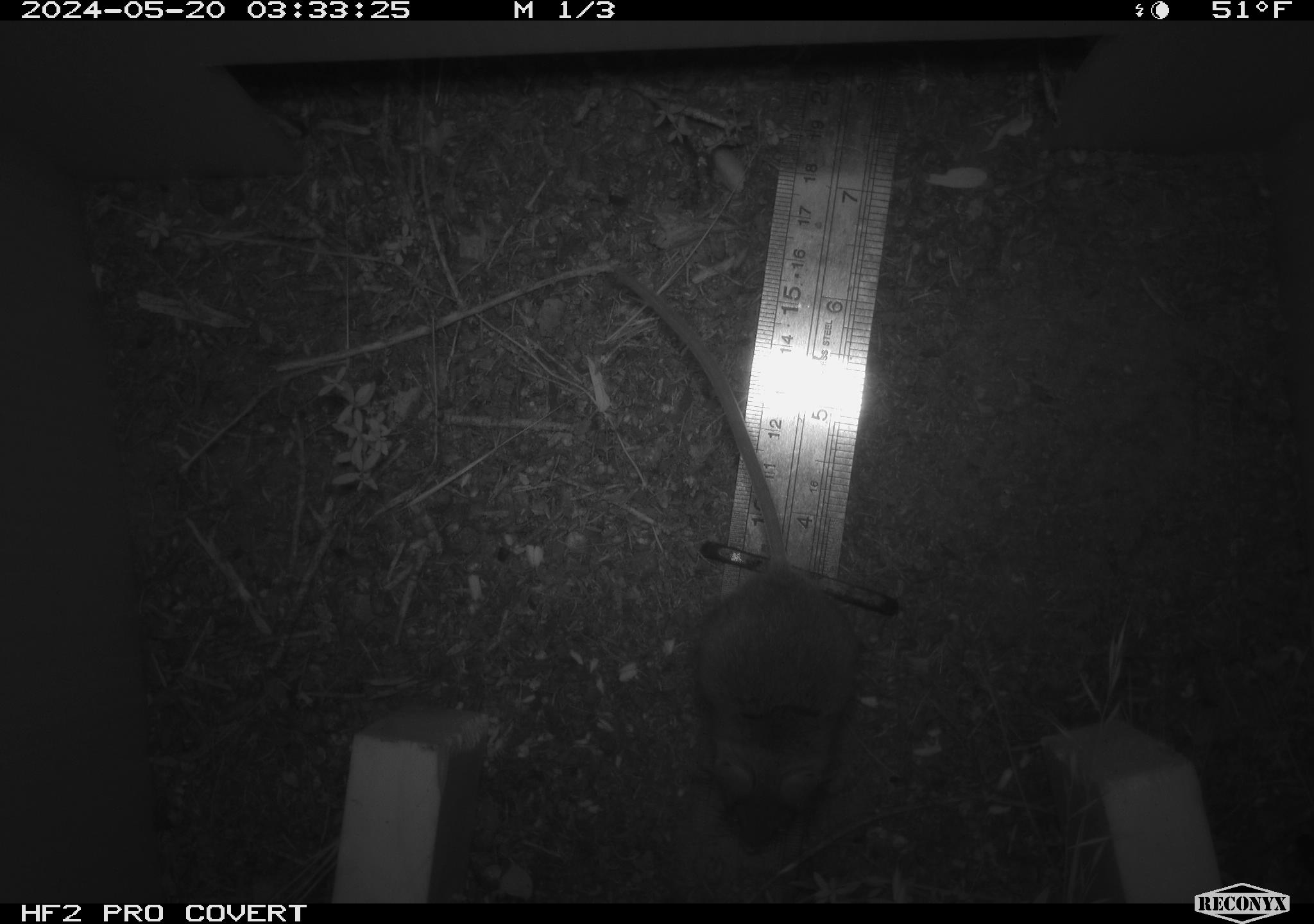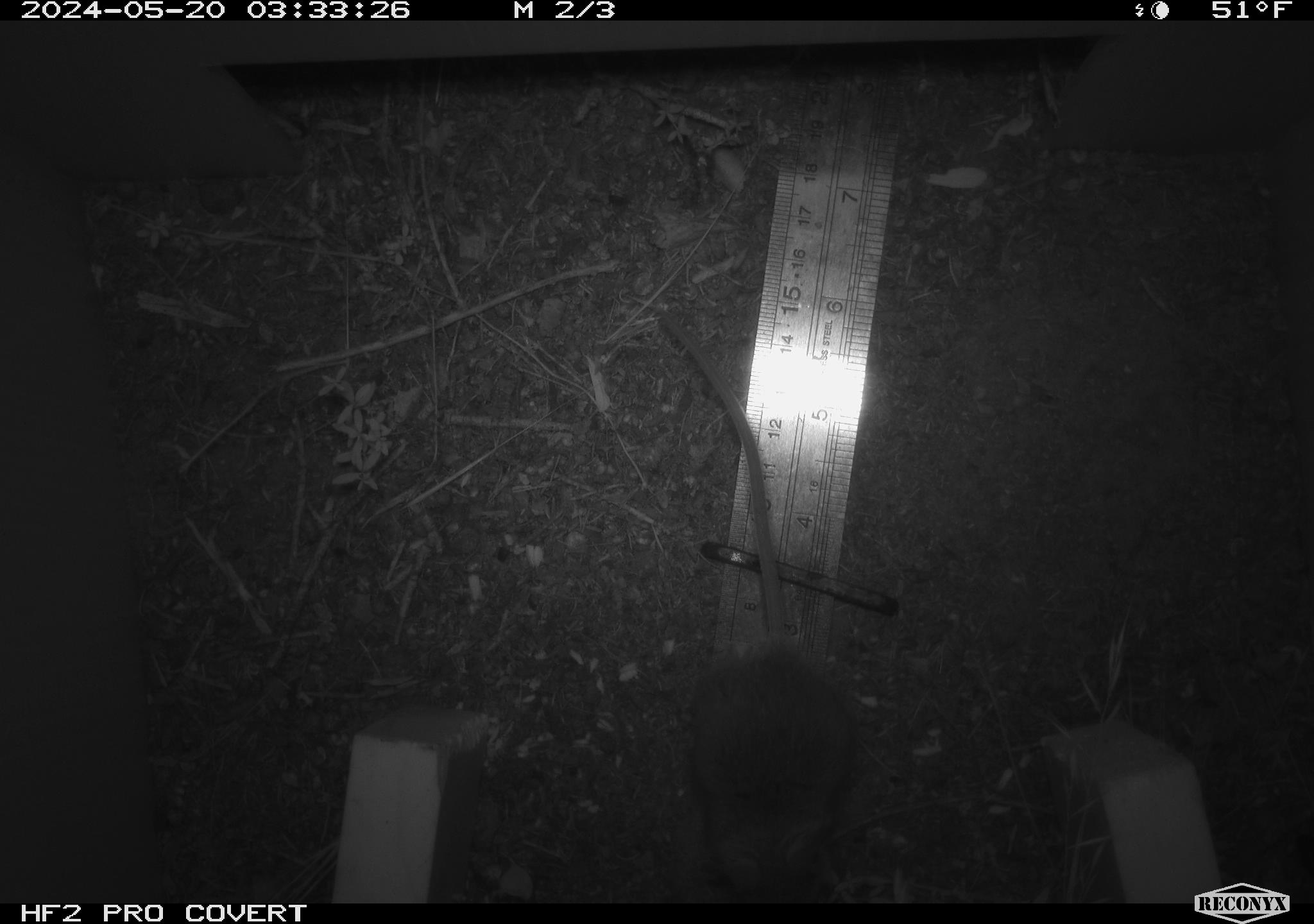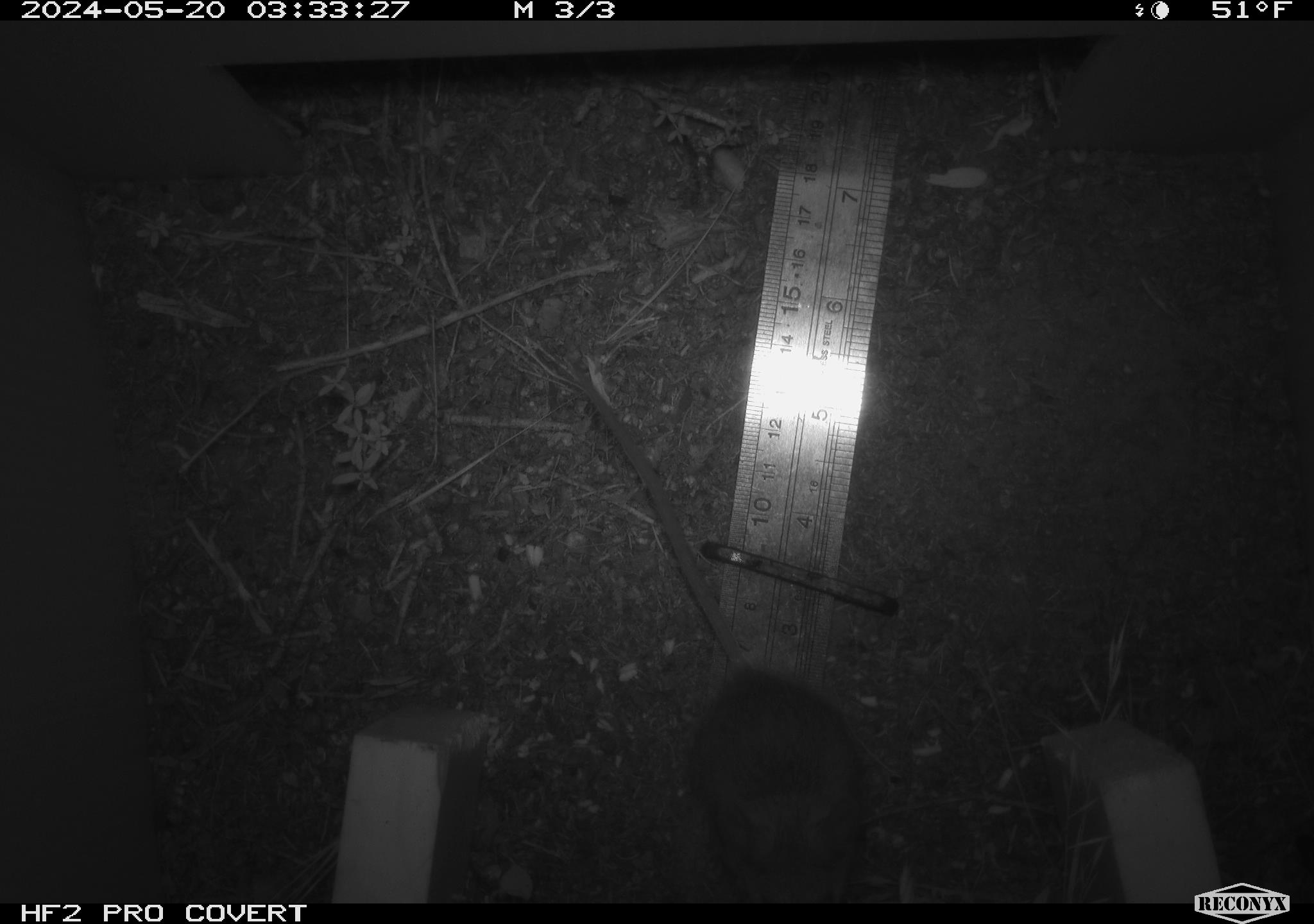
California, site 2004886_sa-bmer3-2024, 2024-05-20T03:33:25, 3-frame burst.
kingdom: Animalia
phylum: Chordata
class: Mammalia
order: Rodentia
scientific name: Rodentia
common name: mouse species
Mouse species (Rodentia).